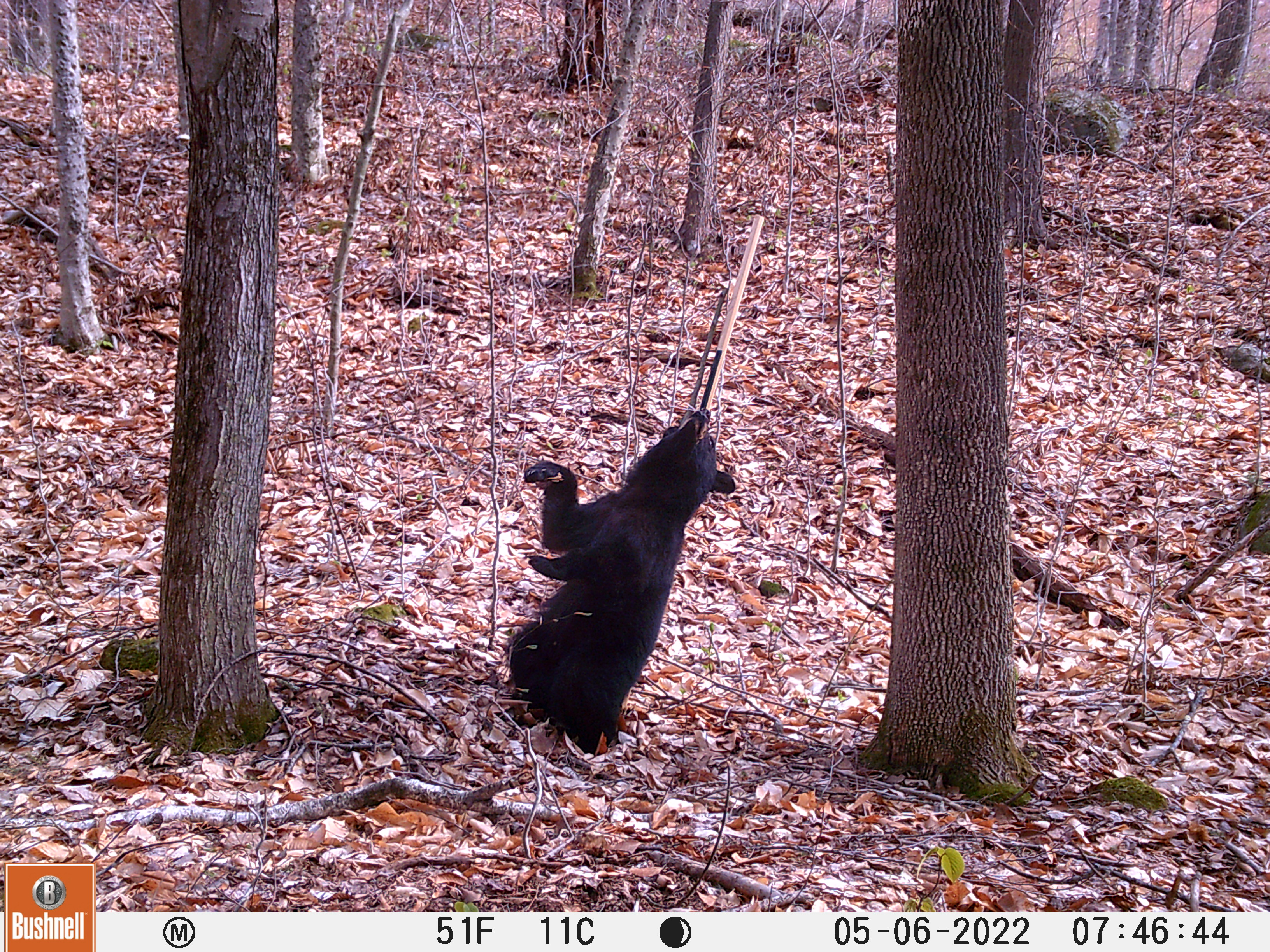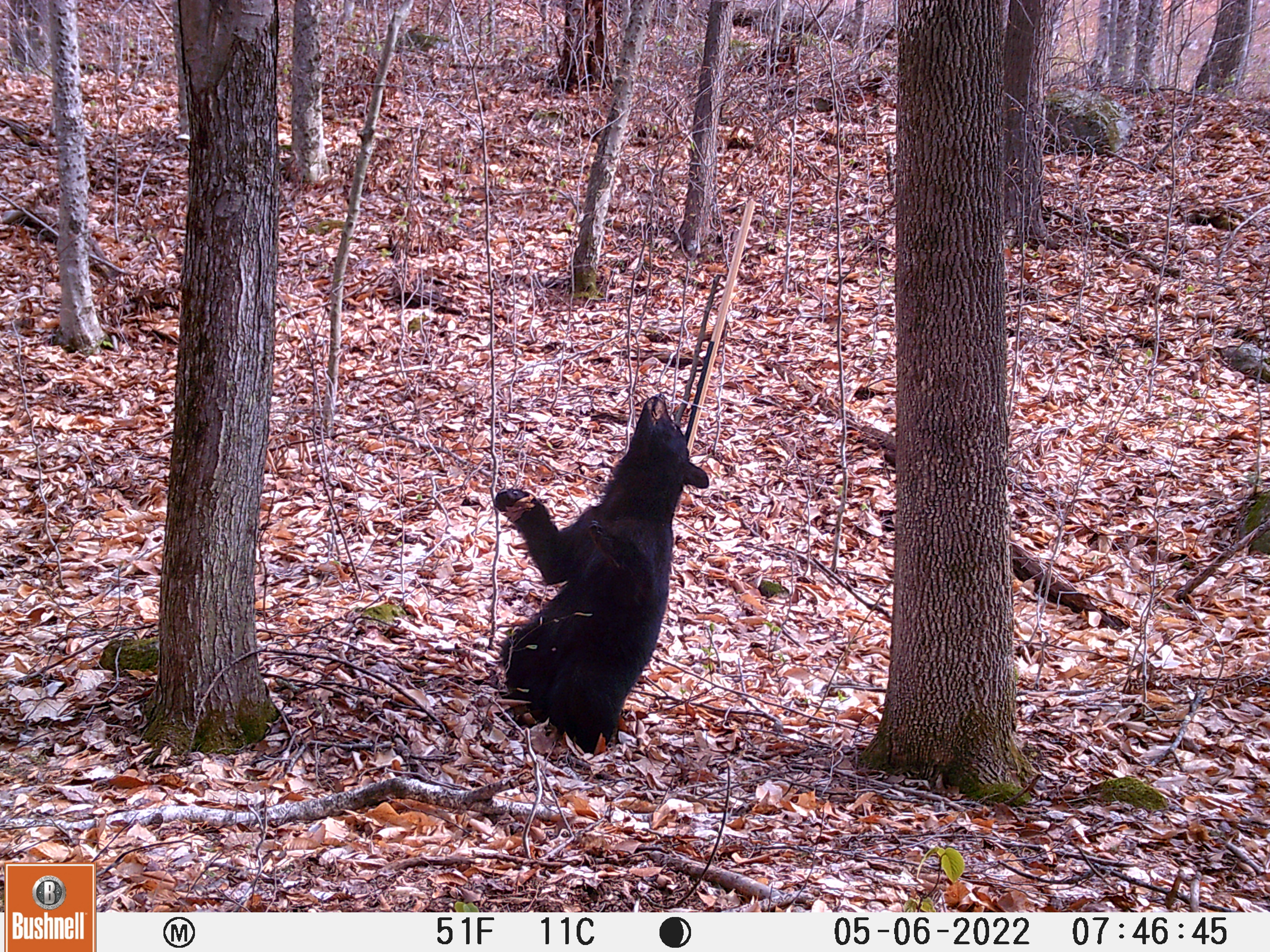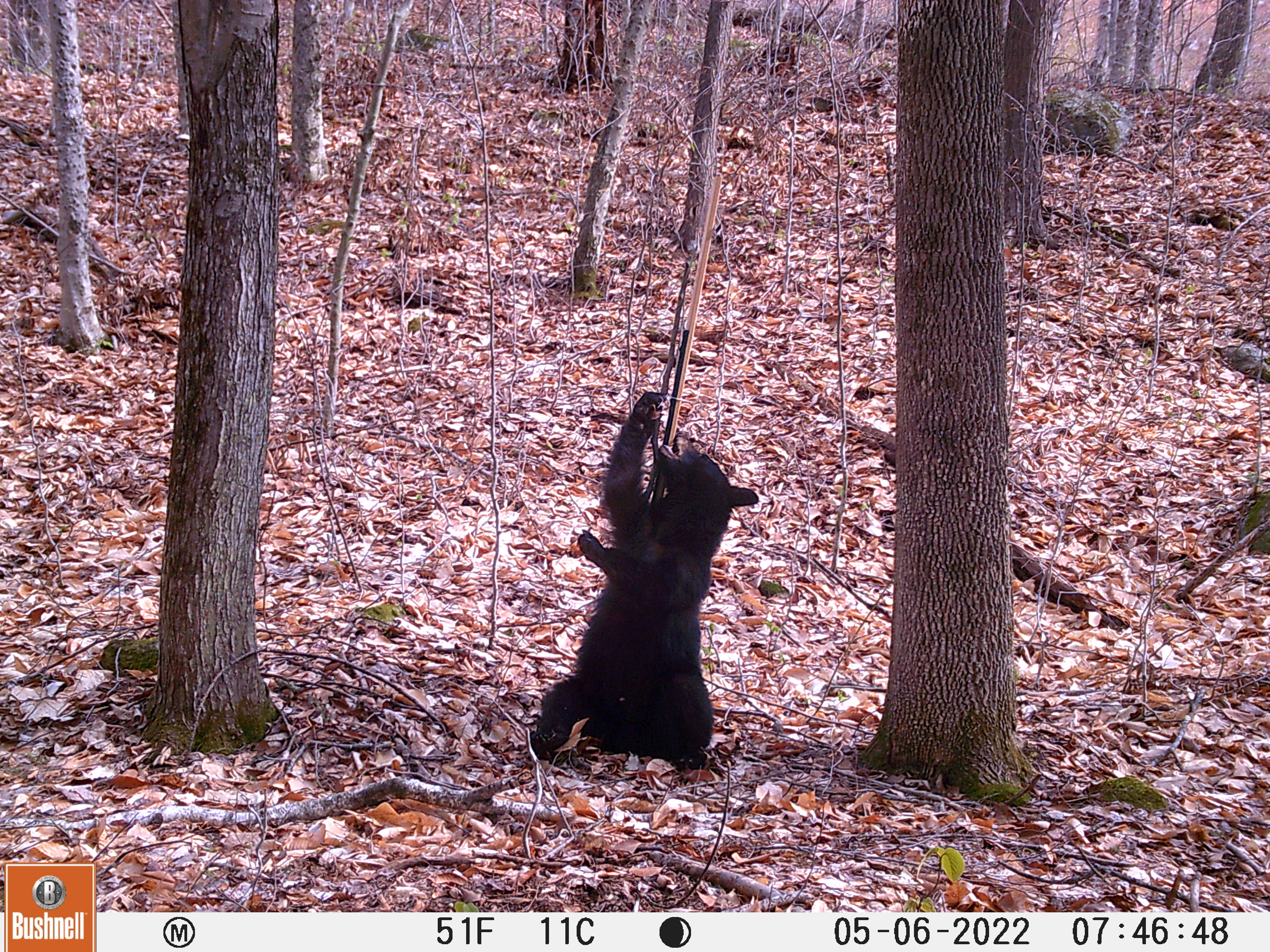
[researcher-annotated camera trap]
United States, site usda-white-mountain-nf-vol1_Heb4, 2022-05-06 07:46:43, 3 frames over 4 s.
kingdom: Animalia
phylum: Chordata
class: Mammalia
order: Carnivora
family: Ursidae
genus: Ursus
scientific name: Ursus americanus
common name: black bear